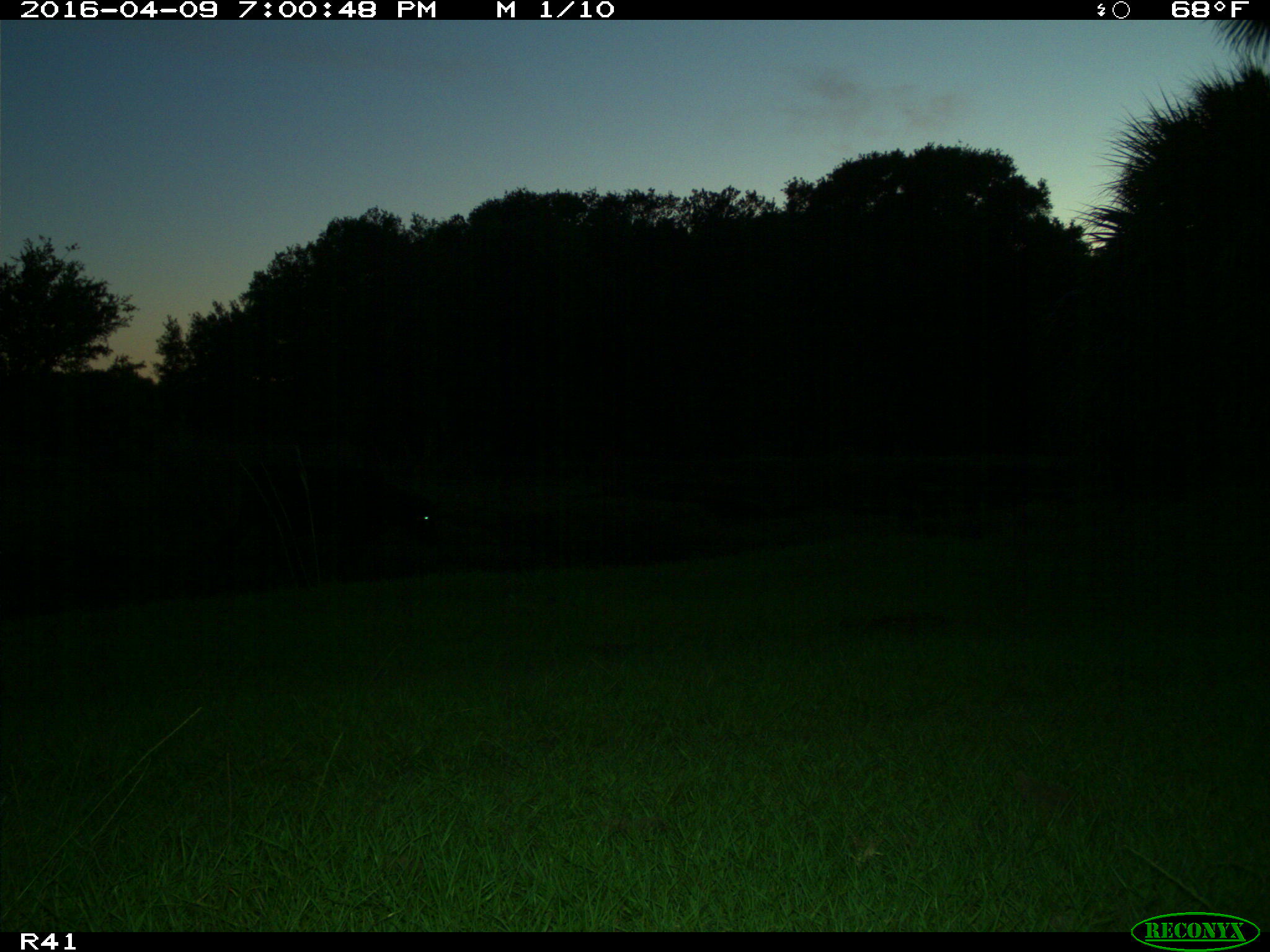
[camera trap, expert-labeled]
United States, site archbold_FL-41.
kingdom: Animalia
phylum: Chordata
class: Mammalia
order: Artiodactyla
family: Bovidae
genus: Bos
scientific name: Bos taurus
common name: domestic cow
Bos taurus (domestic cow).